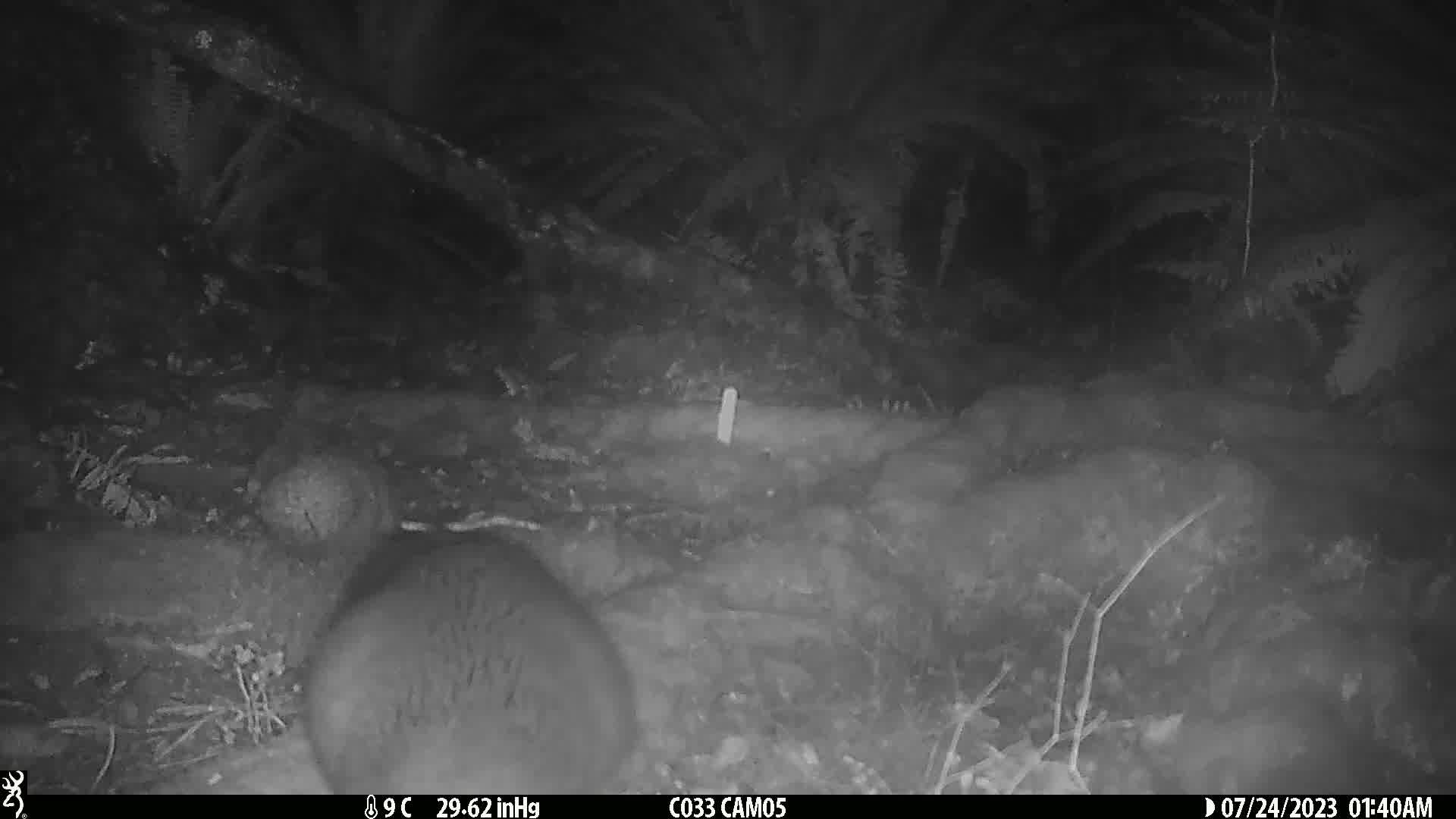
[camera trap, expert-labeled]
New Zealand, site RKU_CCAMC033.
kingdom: Animalia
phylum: Chordata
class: Mammalia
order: Diprotodontia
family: Phalangeridae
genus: Trichosurus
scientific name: Trichosurus vulpecula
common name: common brushtail possum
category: possum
Possum (common brushtail possum) (Trichosurus vulpecula).